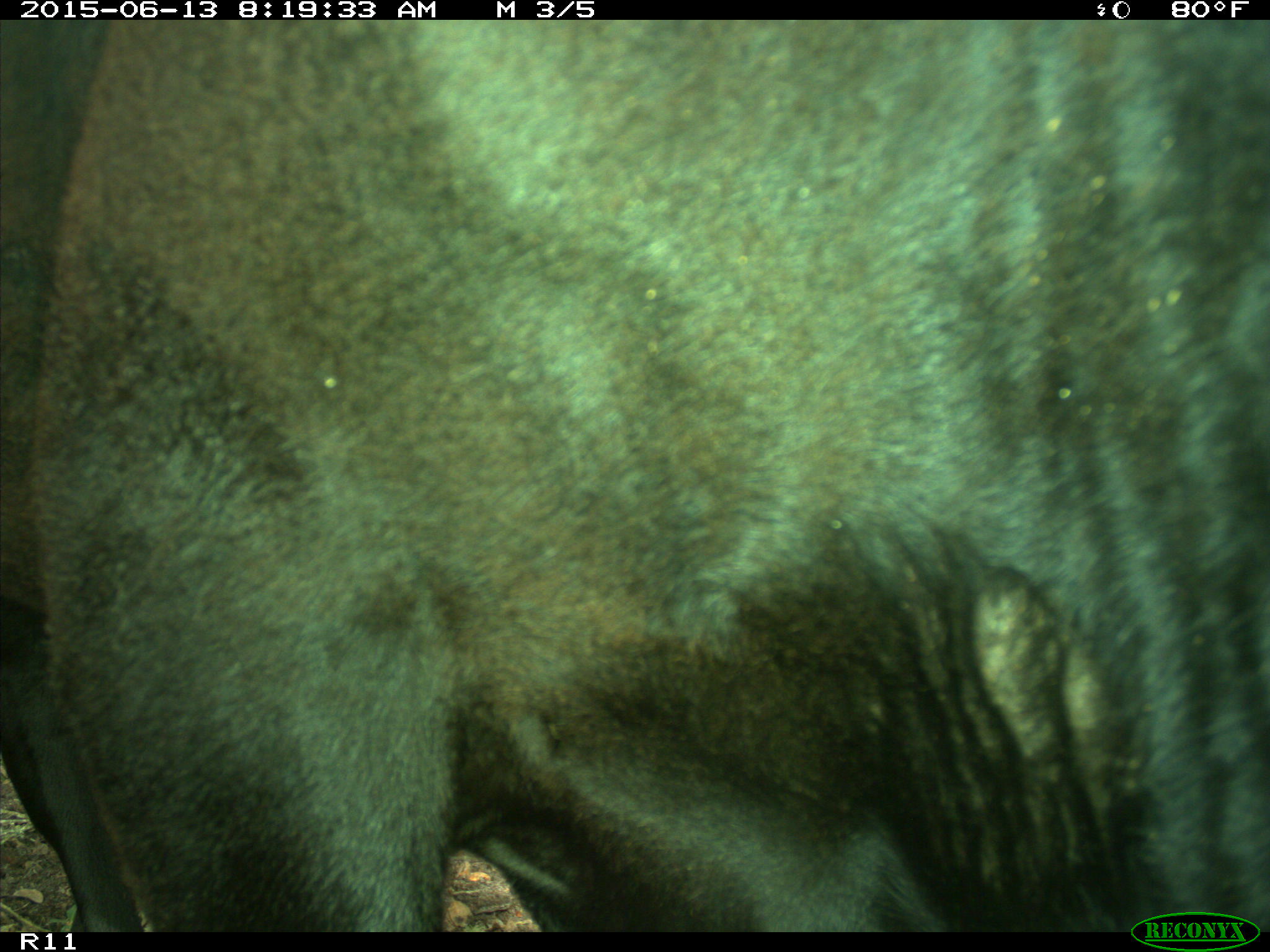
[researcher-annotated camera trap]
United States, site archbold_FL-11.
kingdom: Animalia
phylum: Chordata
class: Mammalia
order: Artiodactyla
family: Bovidae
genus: Bos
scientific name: Bos taurus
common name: domestic cow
Bos taurus (domestic cow).